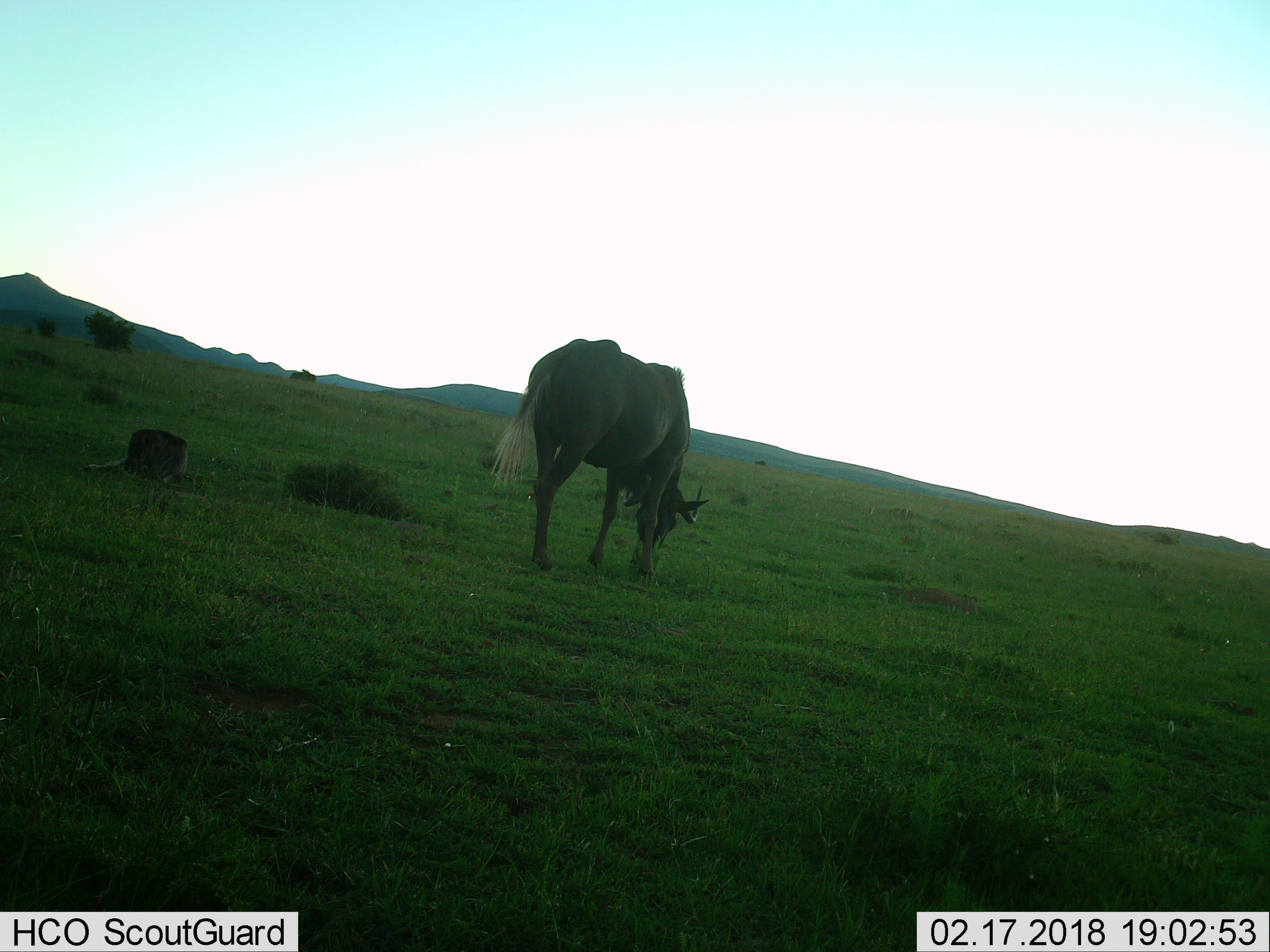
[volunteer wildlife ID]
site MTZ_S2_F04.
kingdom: Animalia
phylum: Chordata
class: Mammalia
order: Artiodactyla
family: Bovidae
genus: Connochaetes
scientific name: Connochaetes gnou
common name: black wildebeest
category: wildebeestblack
Wildebeestblack (black wildebeest) (Connochaetes gnou), count 1. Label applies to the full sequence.